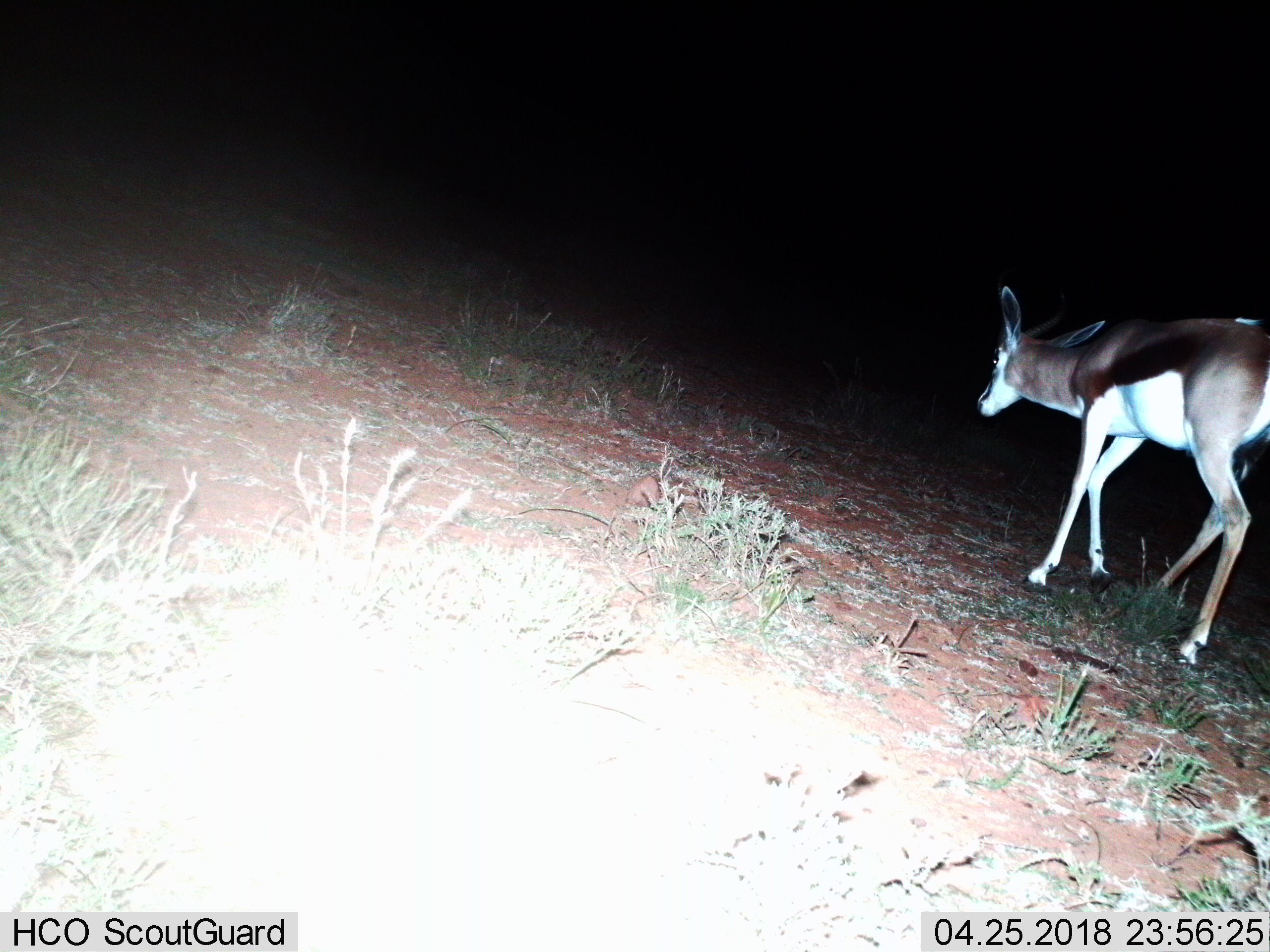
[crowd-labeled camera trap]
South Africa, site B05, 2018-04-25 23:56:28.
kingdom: Animalia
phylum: Chordata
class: Mammalia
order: Artiodactyla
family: Bovidae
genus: Antidorcas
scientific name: Antidorcas marsupialis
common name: springbok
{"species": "springbok (Antidorcas marsupialis)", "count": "1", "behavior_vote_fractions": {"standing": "14%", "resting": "0%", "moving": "86%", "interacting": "0%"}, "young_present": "0%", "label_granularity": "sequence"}